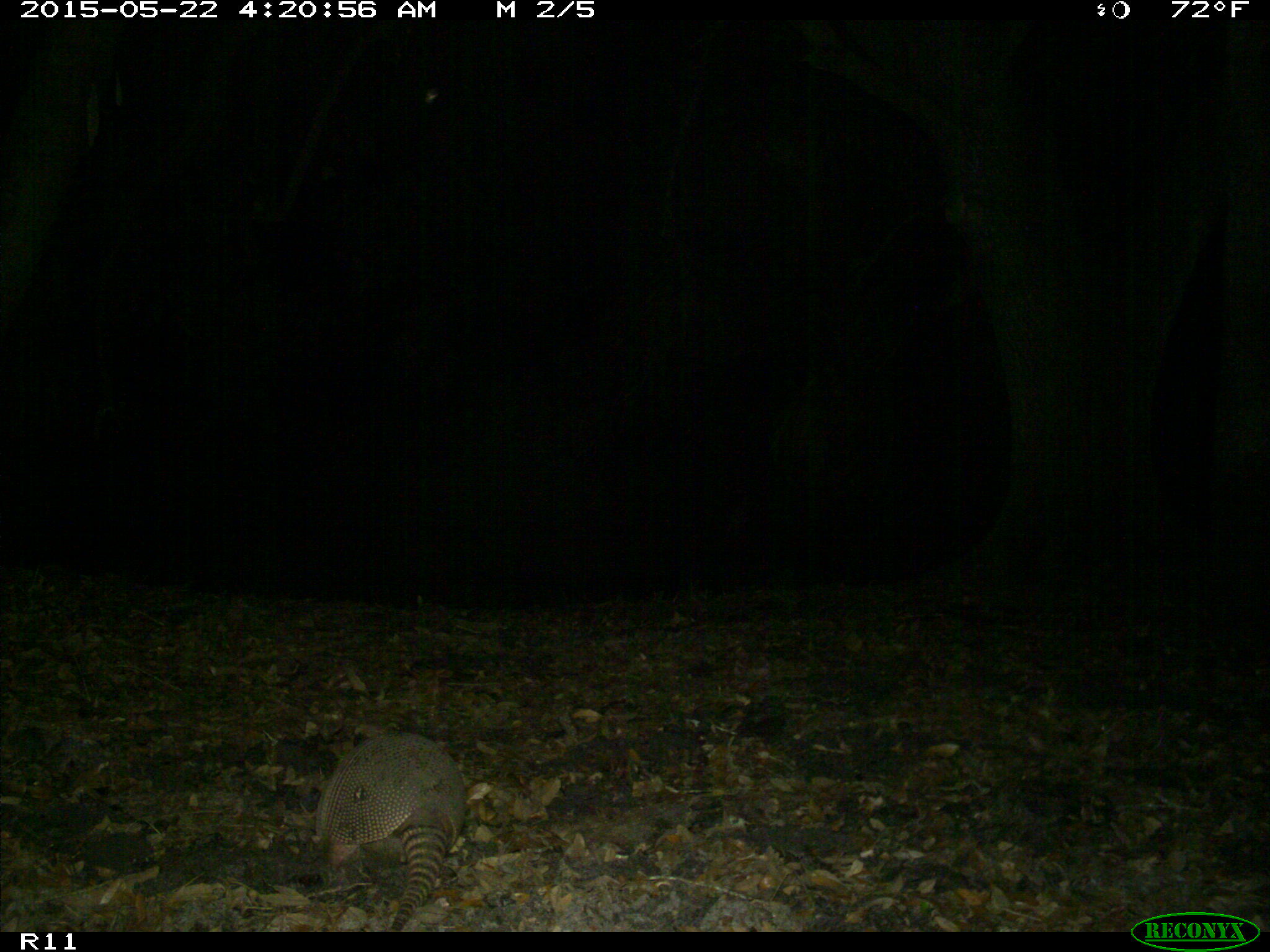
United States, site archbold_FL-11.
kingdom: Animalia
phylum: Chordata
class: Mammalia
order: Cingulata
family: Dasypodidae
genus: Dasypus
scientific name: Dasypus novemcinctus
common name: nine-banded armadillo